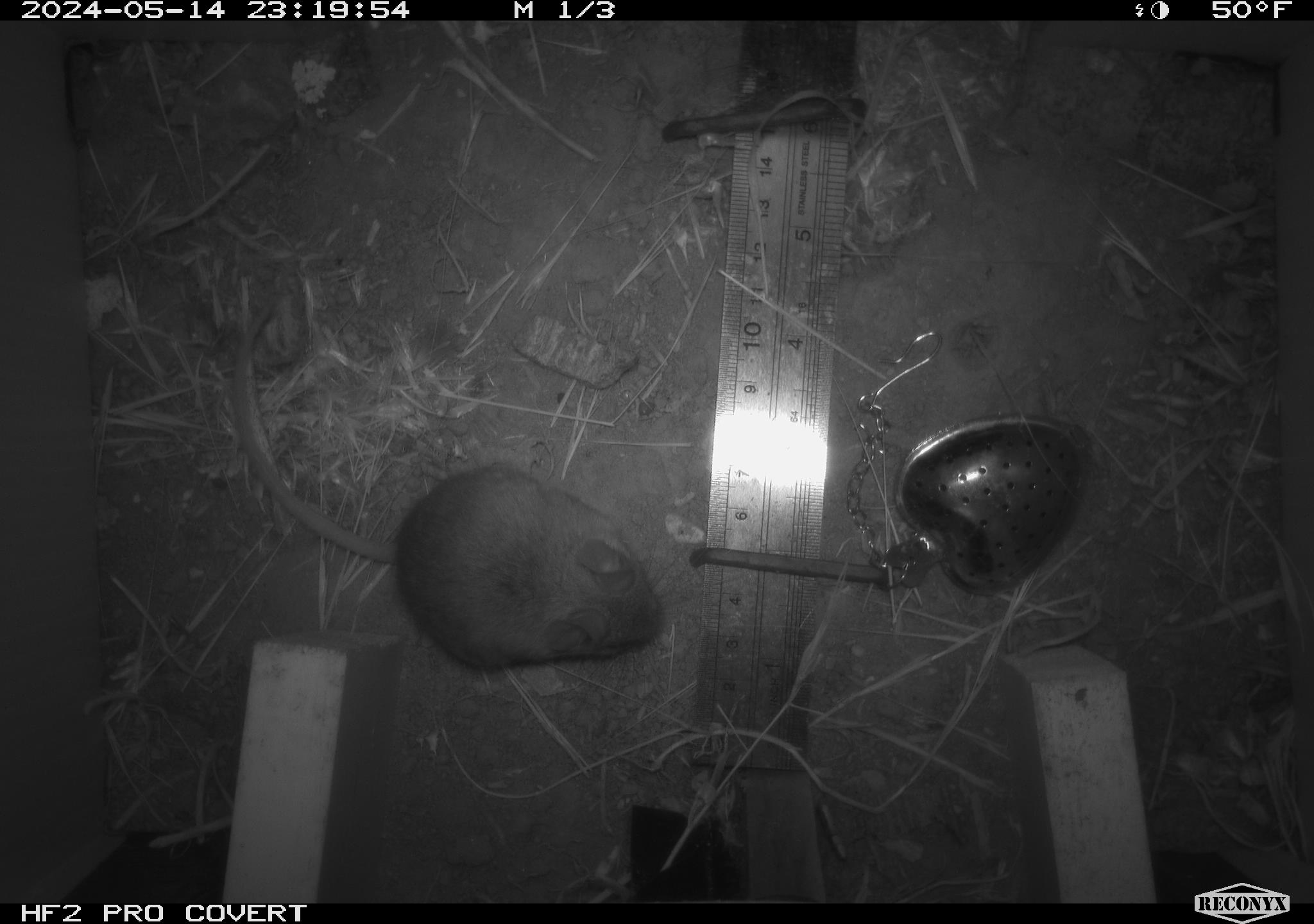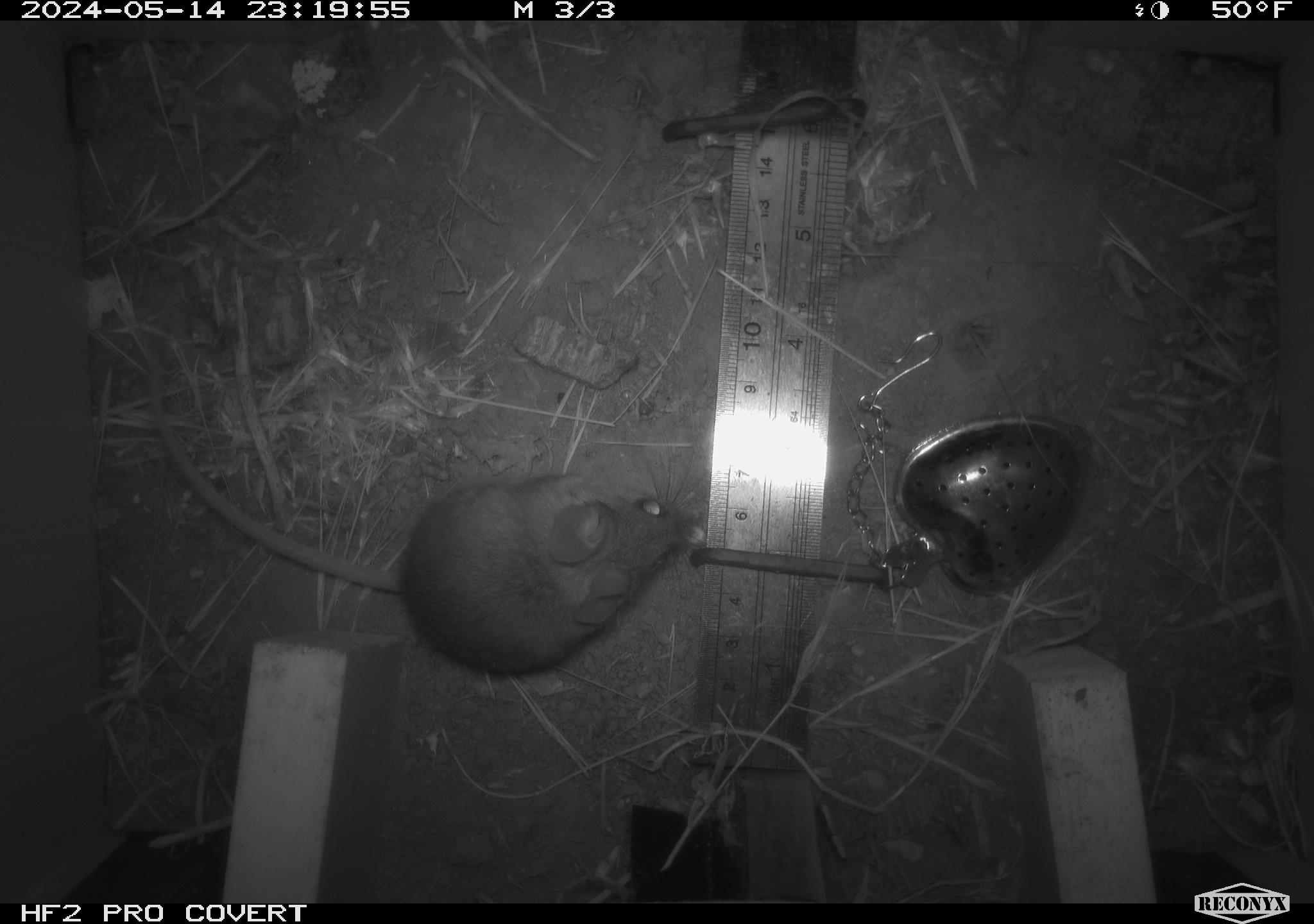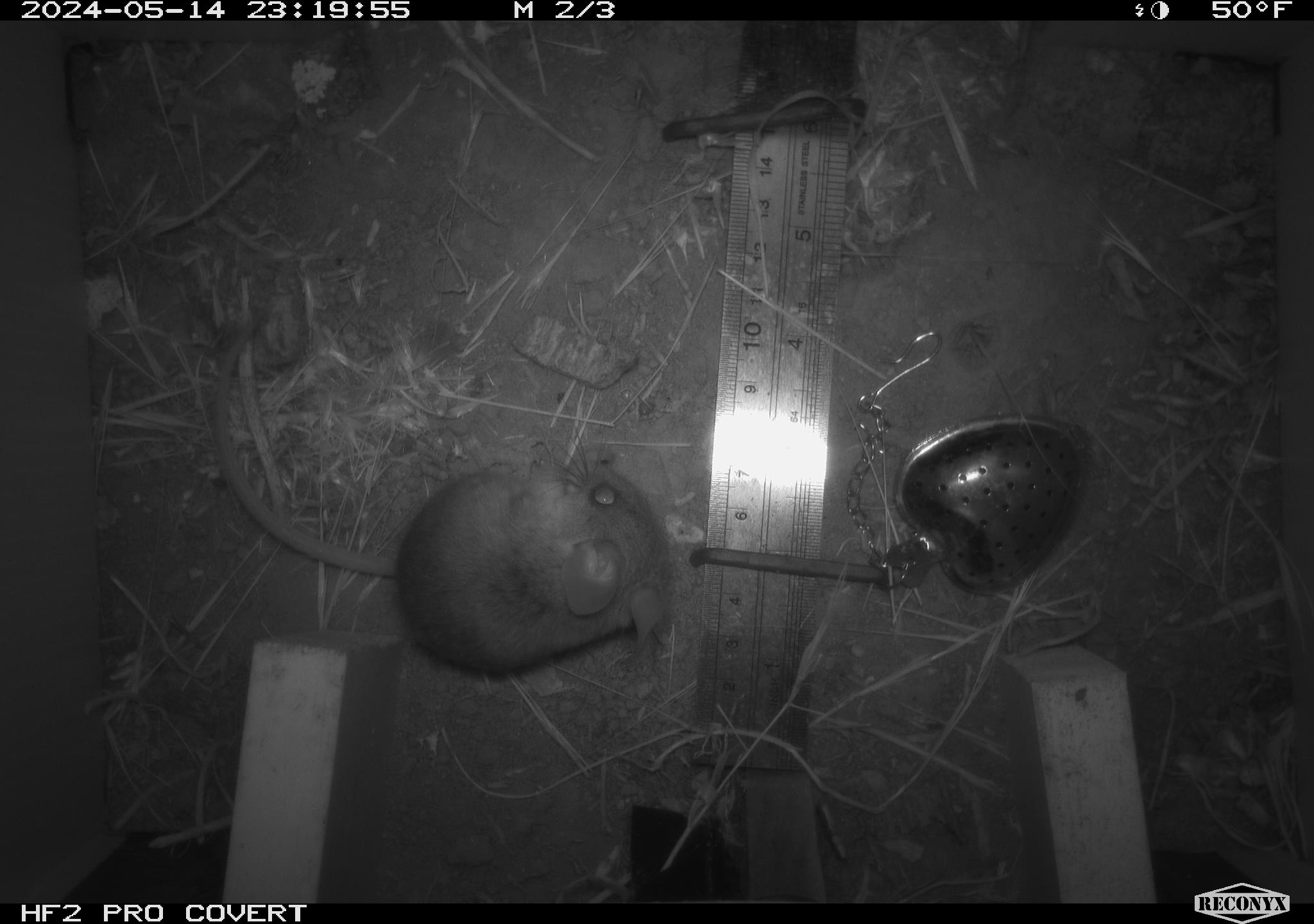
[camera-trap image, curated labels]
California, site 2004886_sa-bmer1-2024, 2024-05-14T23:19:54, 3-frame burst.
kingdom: Animalia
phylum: Chordata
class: Mammalia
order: Rodentia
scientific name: Rodentia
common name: mouse species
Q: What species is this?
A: Mouse species (Rodentia).